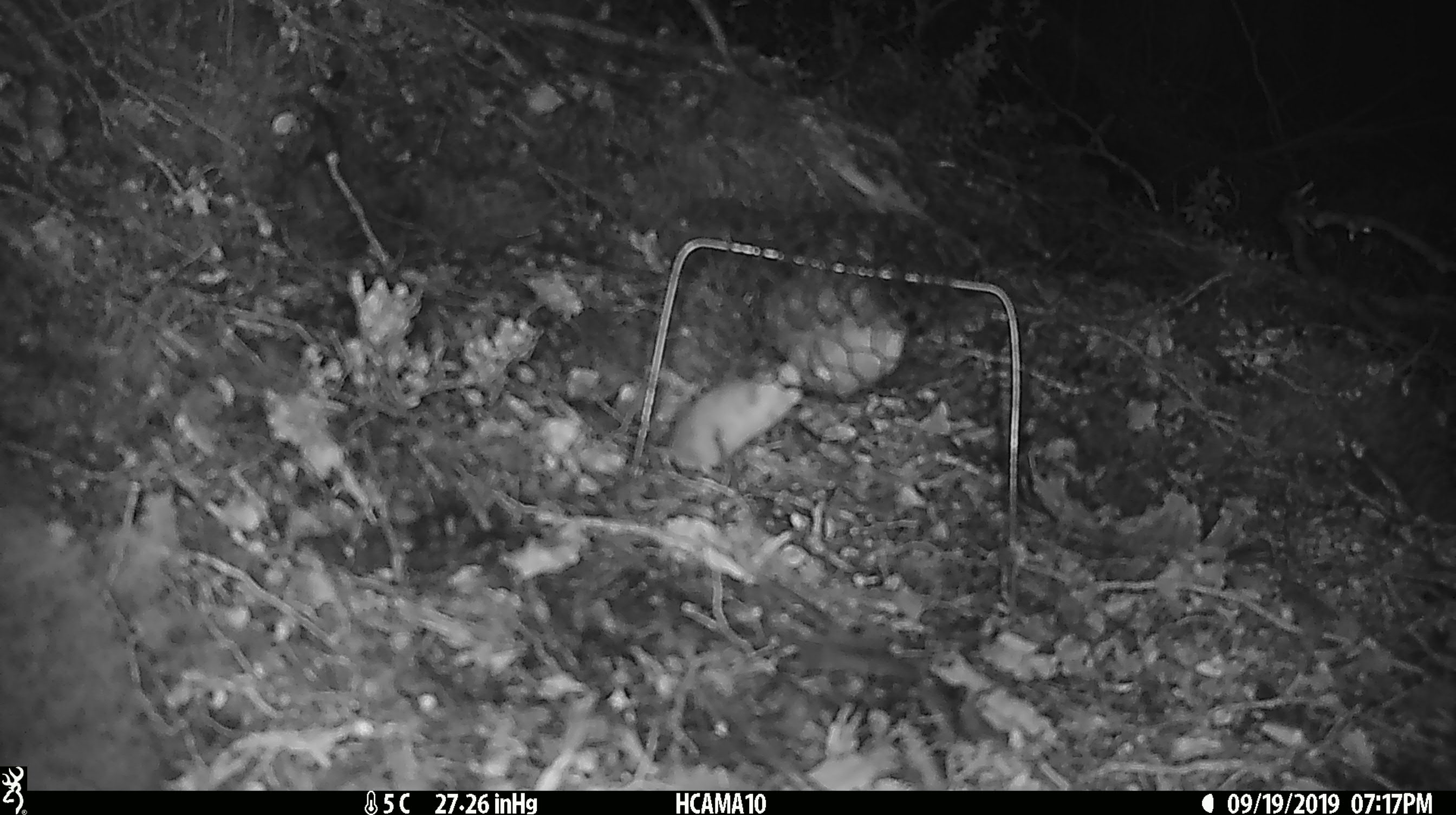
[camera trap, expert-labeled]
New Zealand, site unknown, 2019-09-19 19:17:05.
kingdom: Animalia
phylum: Chordata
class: Mammalia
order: Rodentia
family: Muridae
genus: Mus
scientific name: Mus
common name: mouse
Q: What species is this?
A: Mouse (Mus).